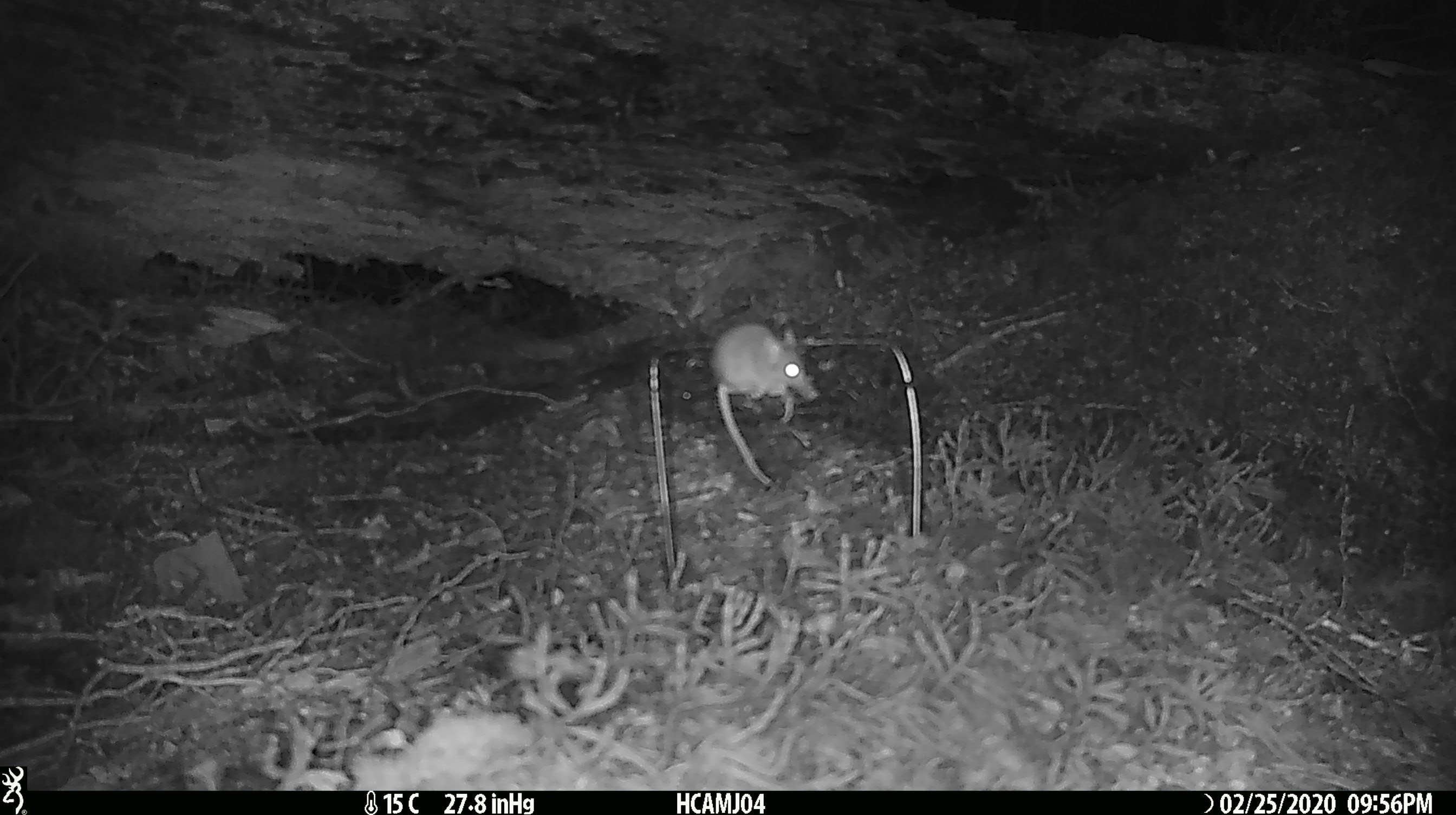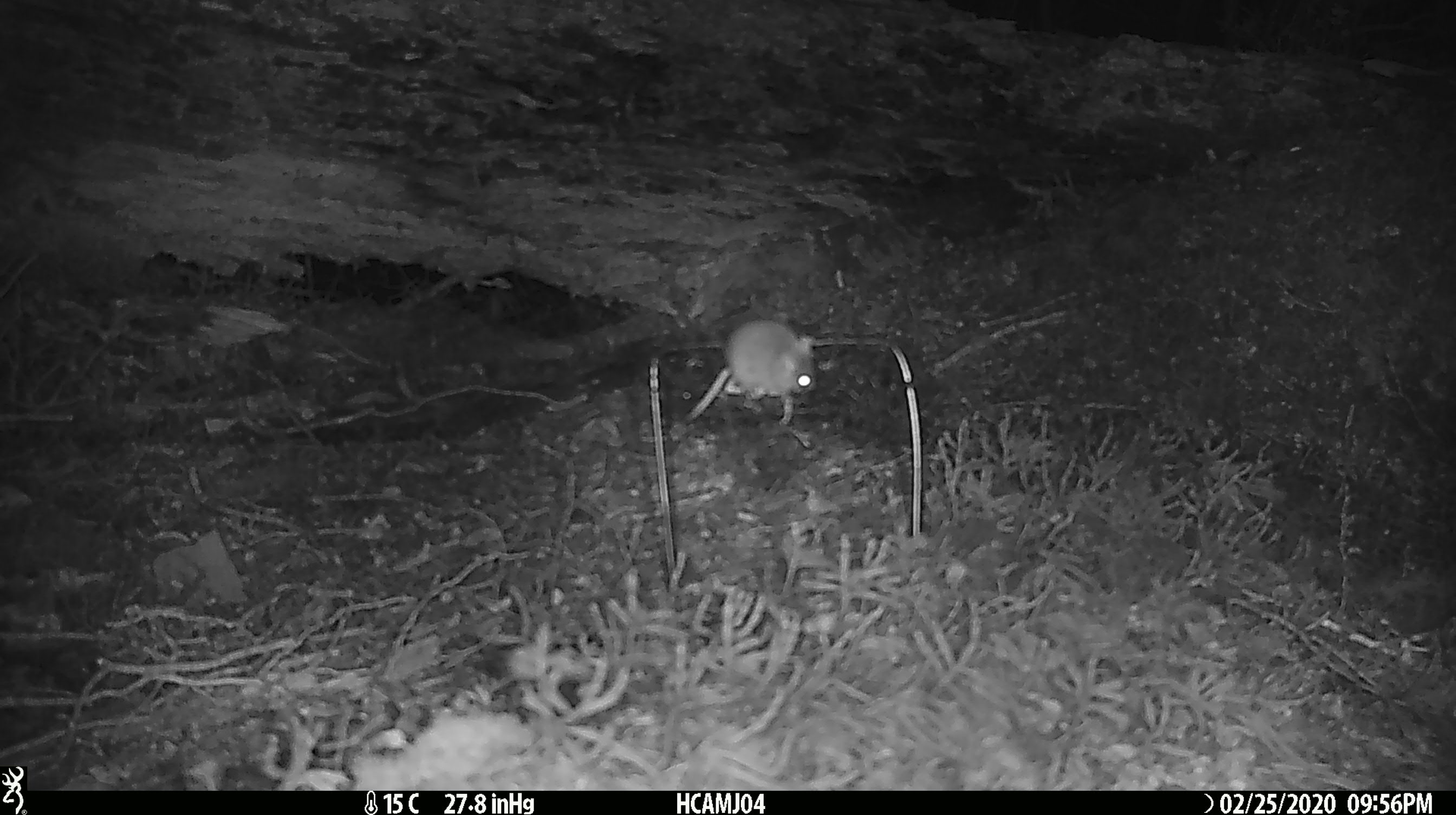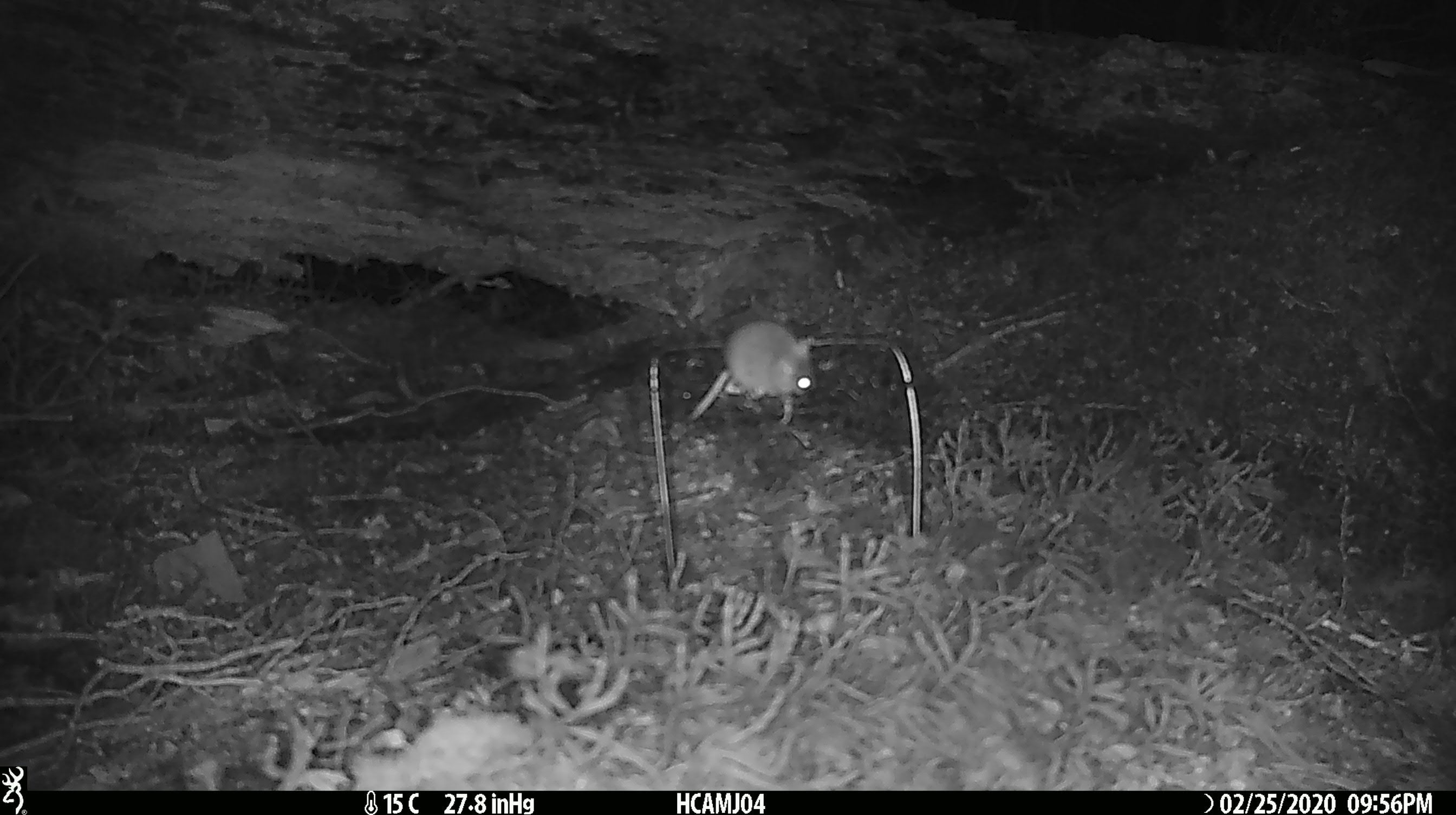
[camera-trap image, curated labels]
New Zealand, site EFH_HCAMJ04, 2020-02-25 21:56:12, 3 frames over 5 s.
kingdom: Animalia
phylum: Chordata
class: Mammalia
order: Rodentia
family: Muridae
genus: Mus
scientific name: Mus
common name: mouse